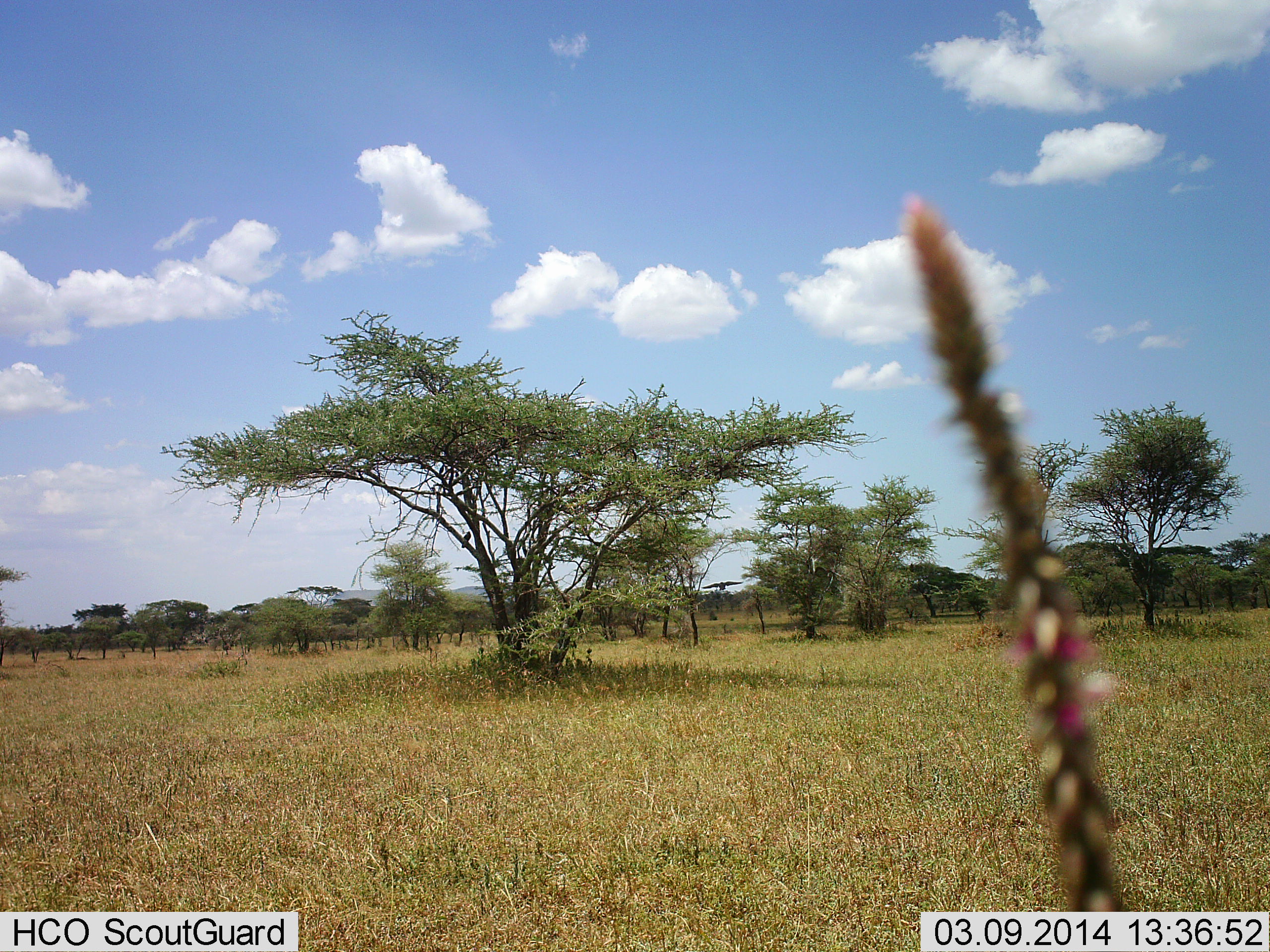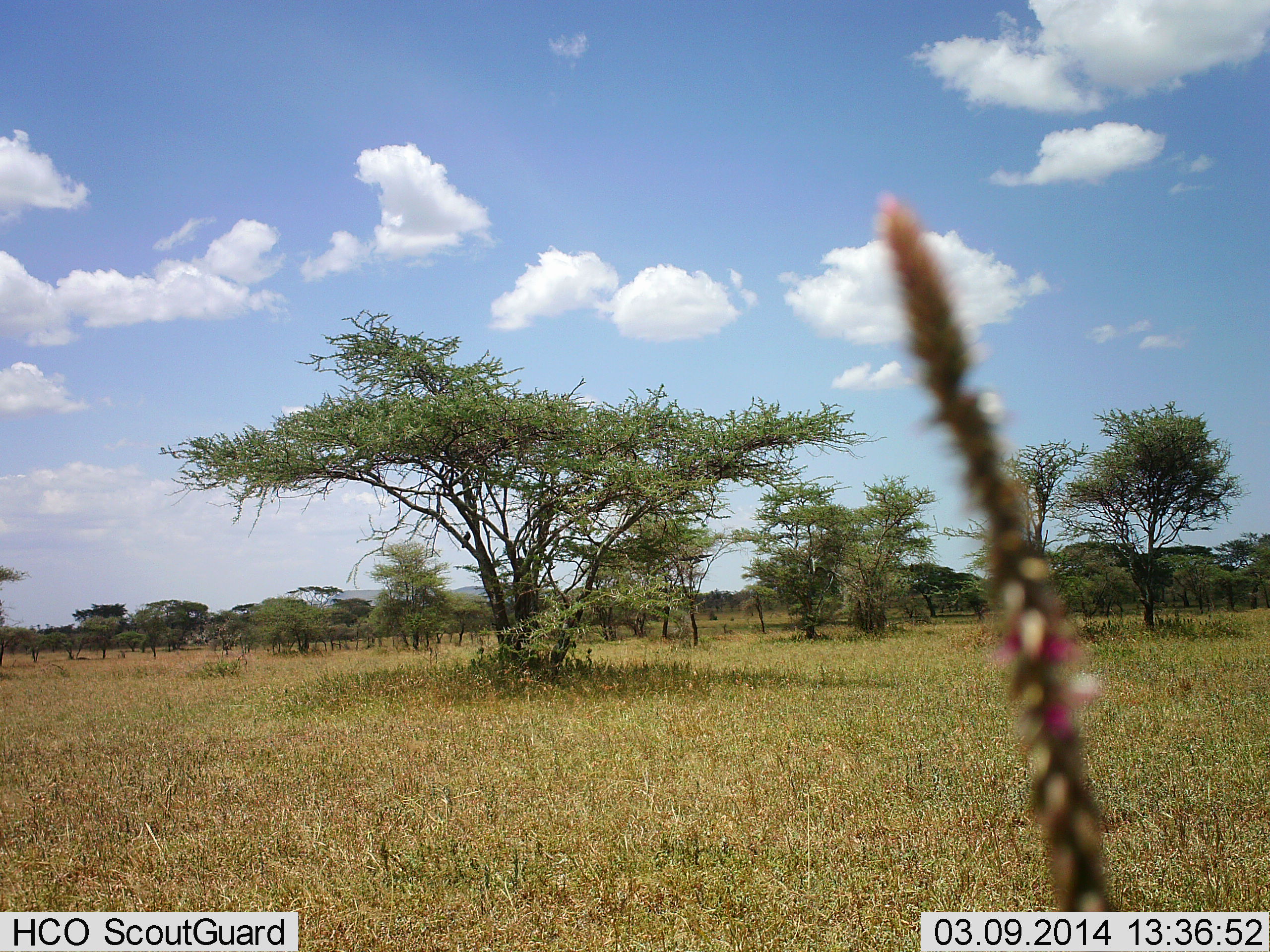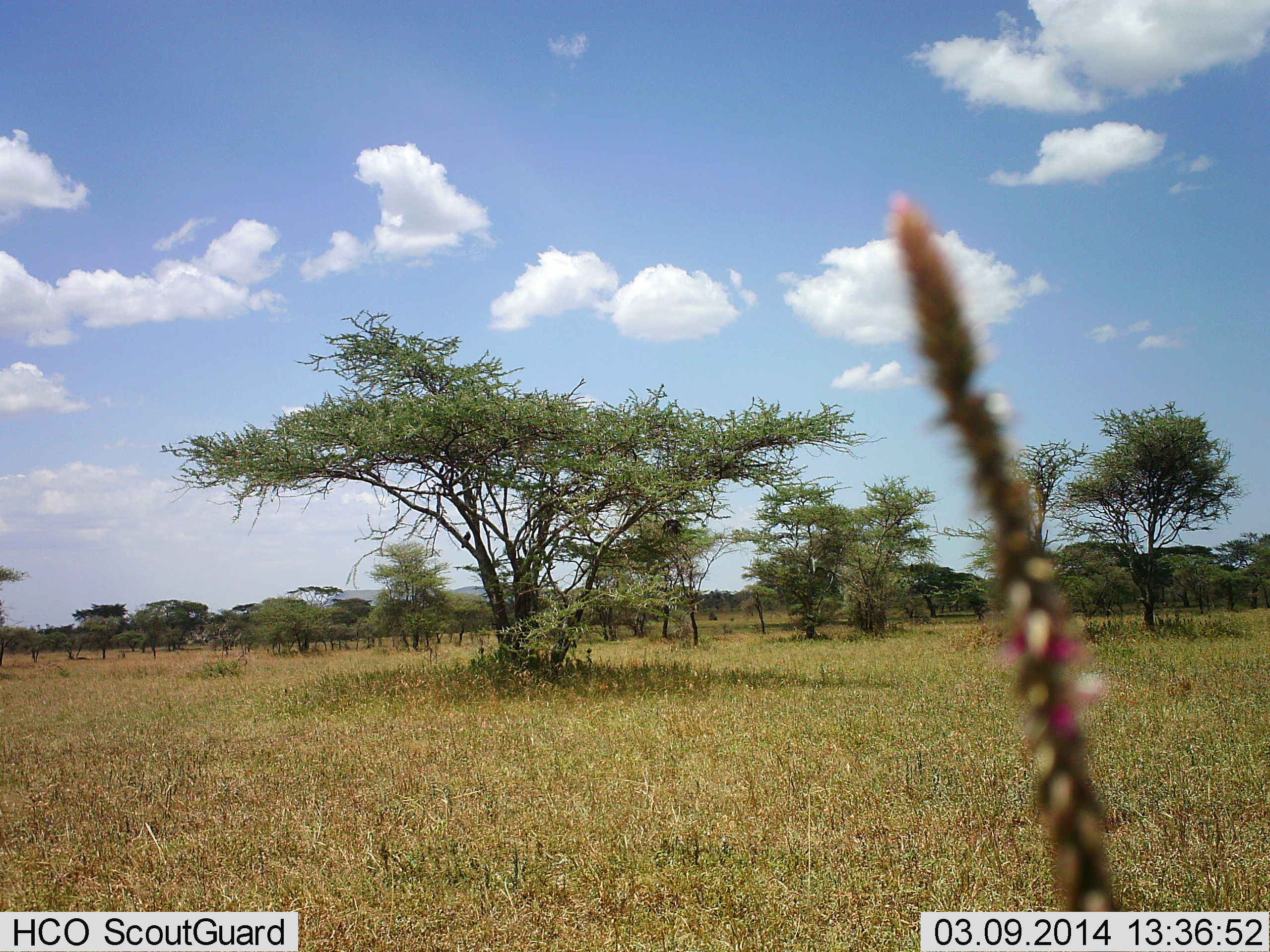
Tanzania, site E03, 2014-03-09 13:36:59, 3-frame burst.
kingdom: Animalia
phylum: Chordata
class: Aves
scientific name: Aves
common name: bird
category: otherbird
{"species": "otherbird (bird) (Aves)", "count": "1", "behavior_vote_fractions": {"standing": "10%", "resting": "30%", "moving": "100%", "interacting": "0%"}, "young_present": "0%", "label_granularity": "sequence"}